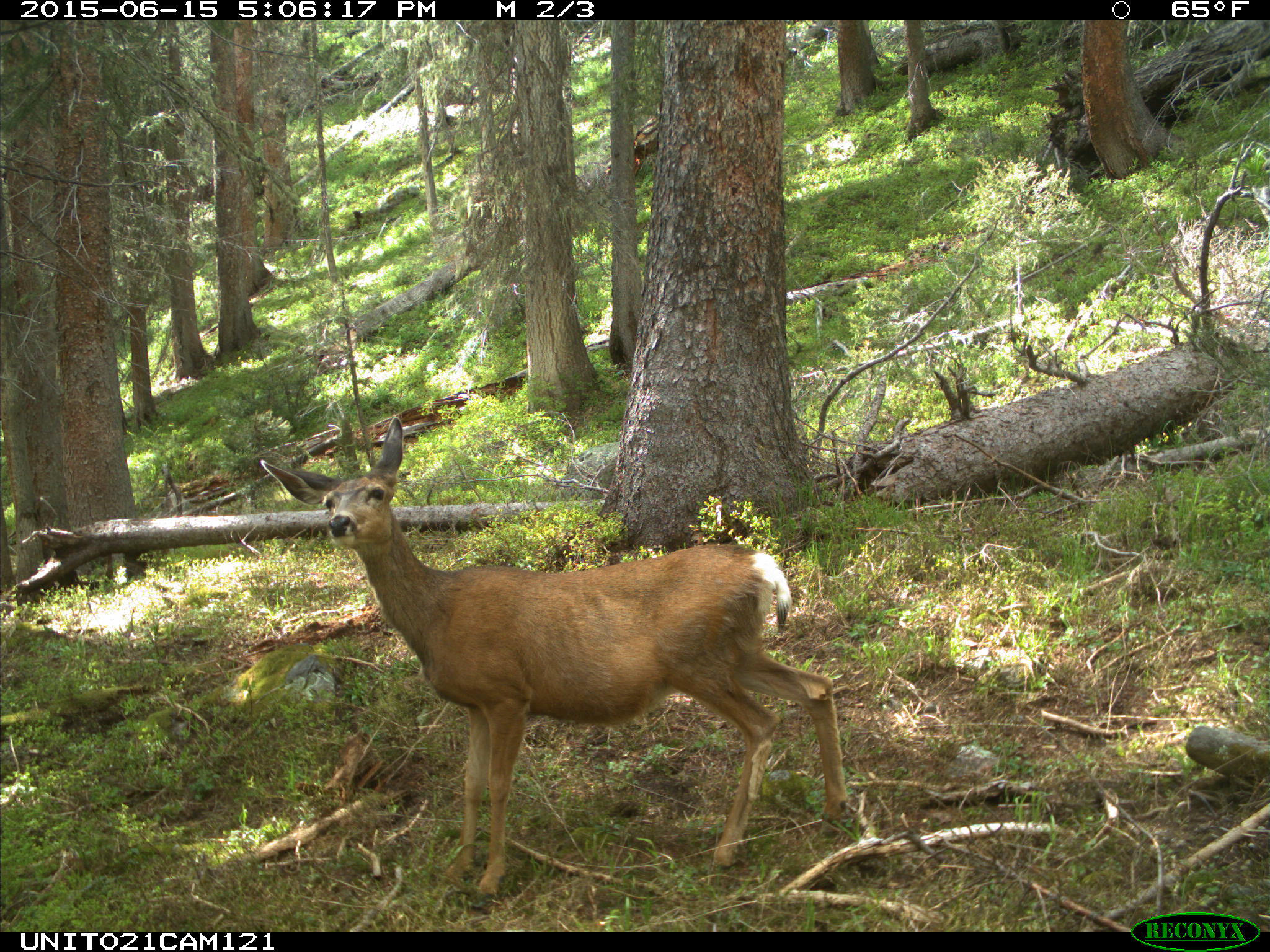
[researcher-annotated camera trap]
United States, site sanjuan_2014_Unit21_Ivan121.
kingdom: Animalia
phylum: Chordata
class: Mammalia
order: Artiodactyla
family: Cervidae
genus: Odocoileus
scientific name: Odocoileus hemionus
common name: mule deer